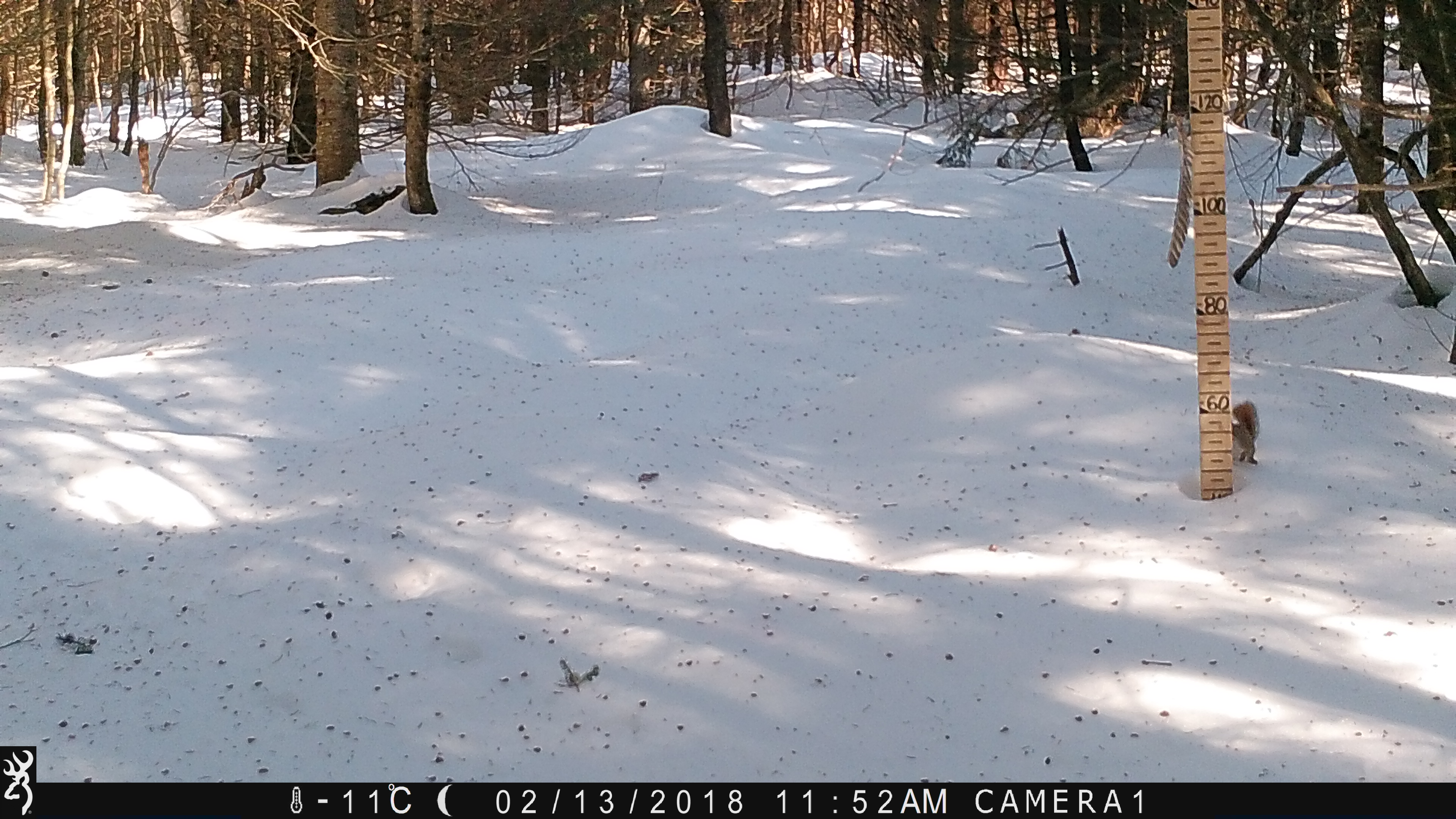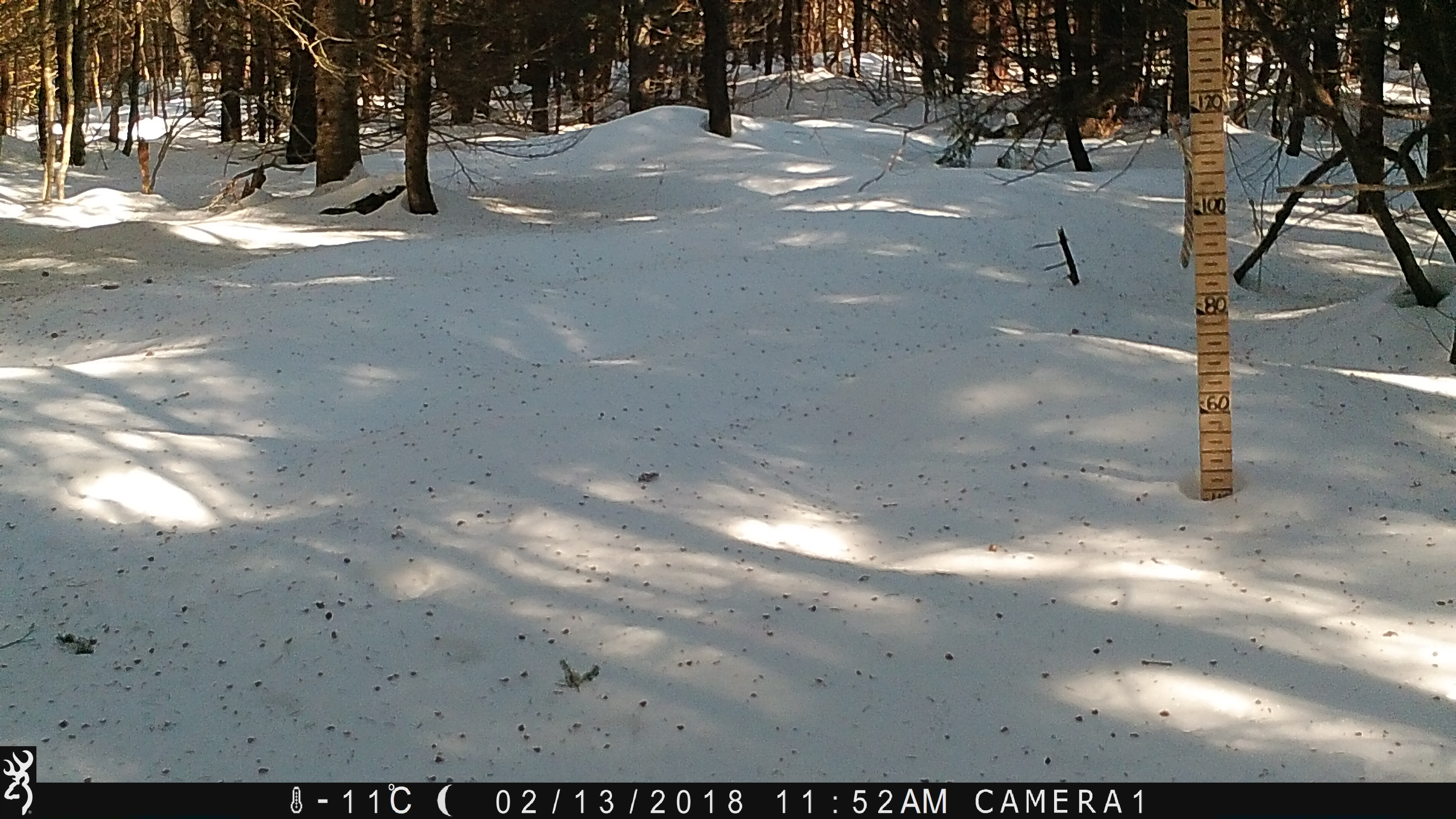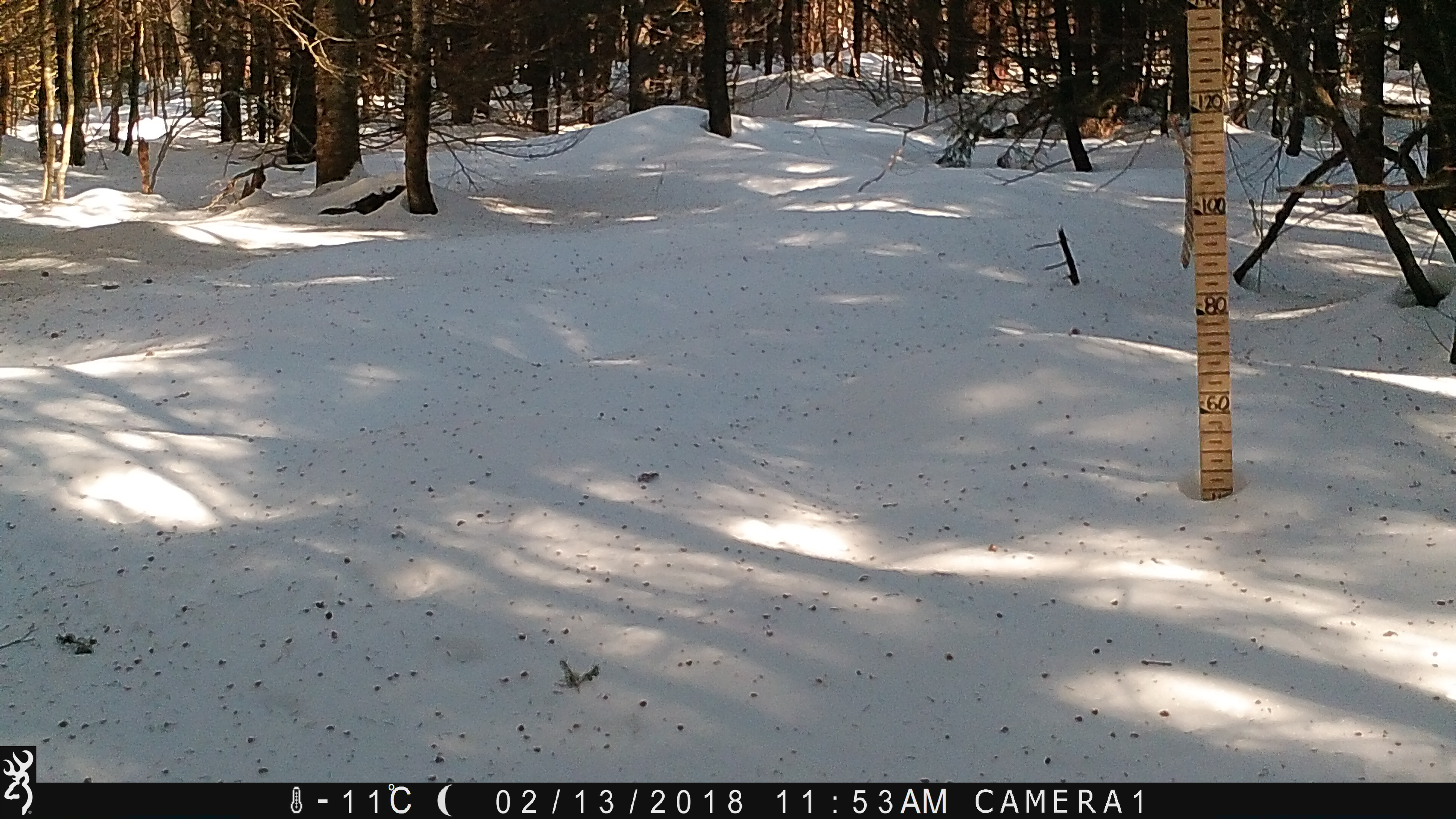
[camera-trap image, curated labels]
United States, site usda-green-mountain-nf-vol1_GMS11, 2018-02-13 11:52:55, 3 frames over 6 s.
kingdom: Animalia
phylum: Chordata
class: Mammalia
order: Rodentia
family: Sciuridae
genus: Tamiasciurus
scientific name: Tamiasciurus hudsonicus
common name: red squirrel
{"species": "red squirrel (Tamiasciurus hudsonicus)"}